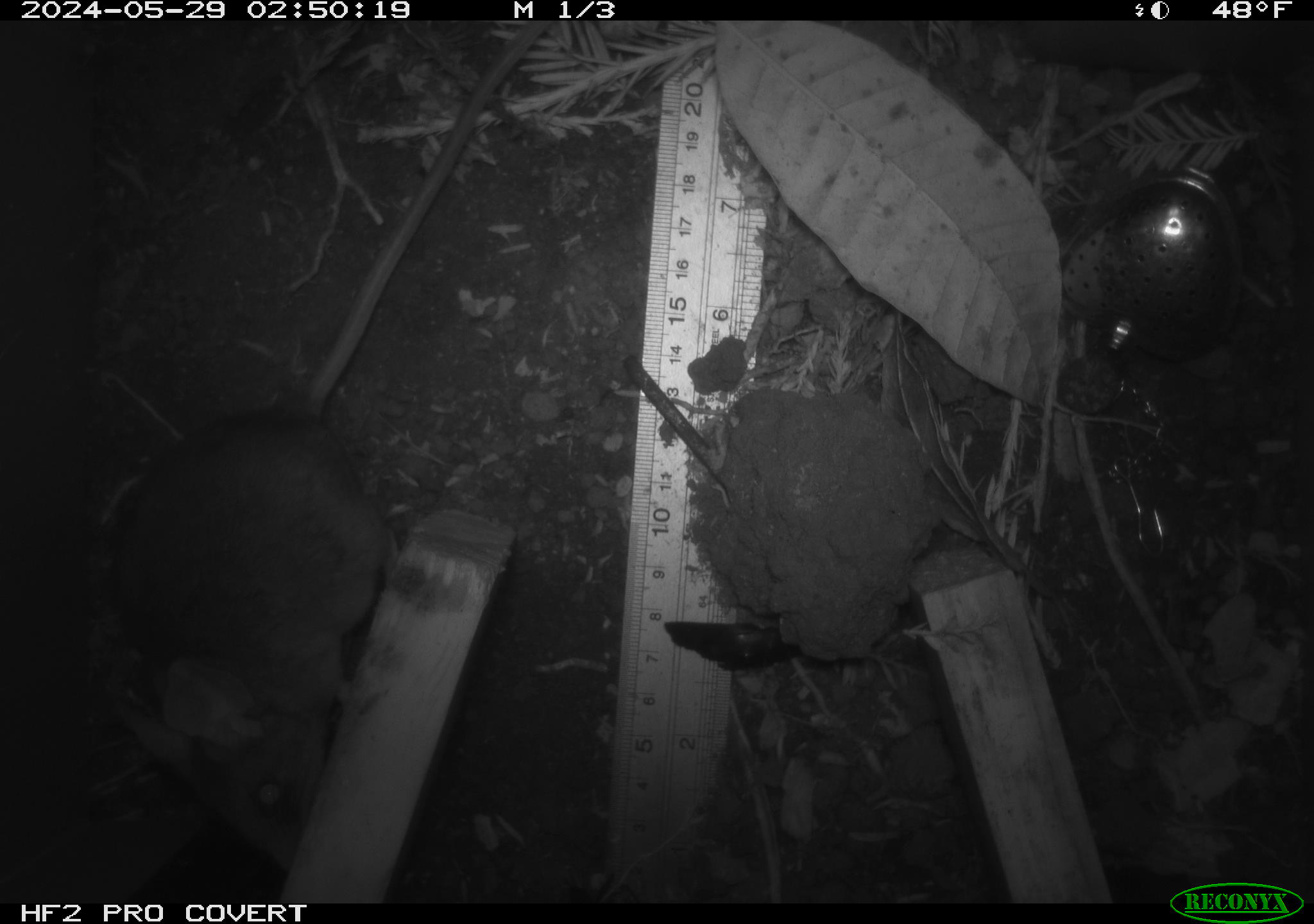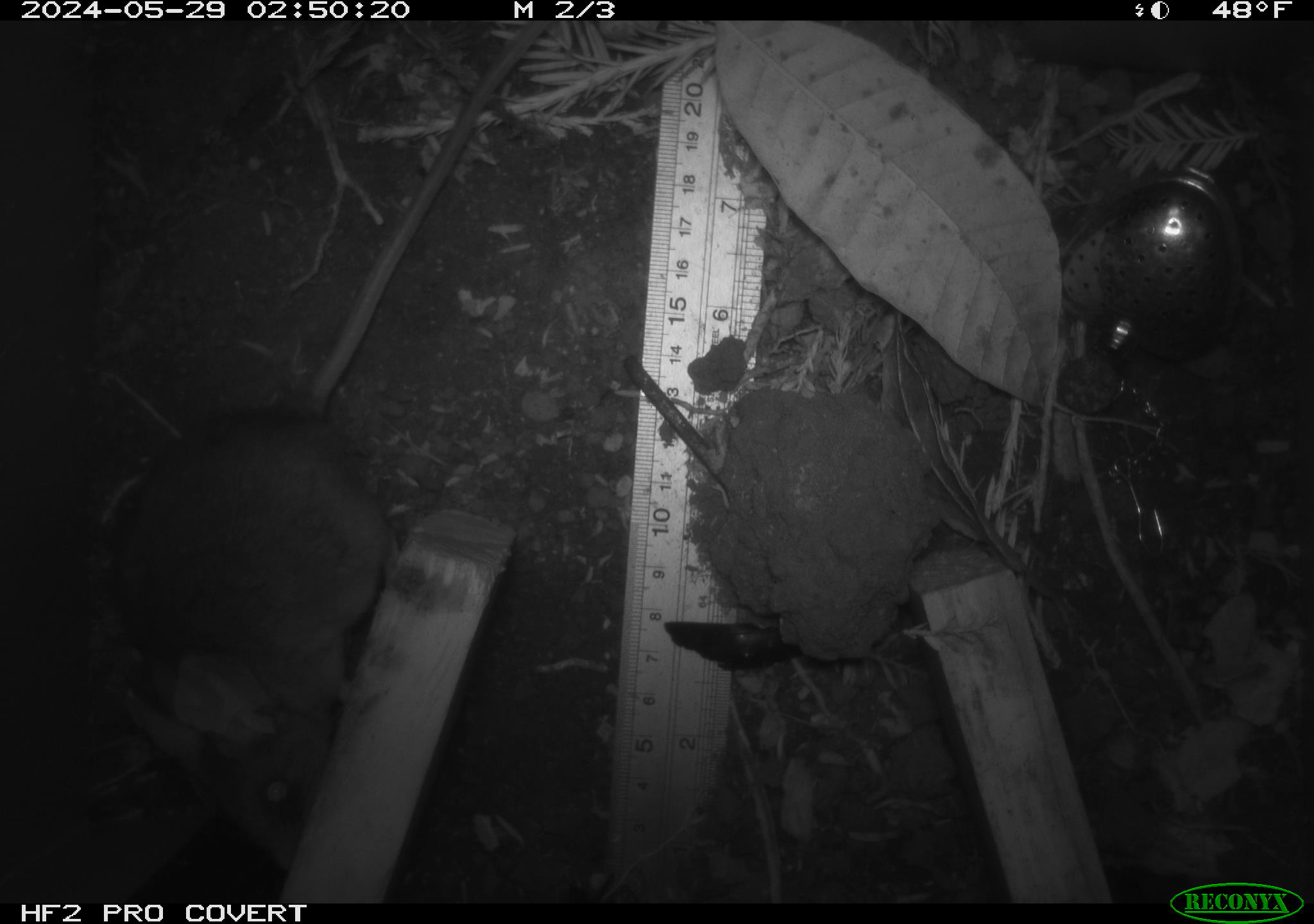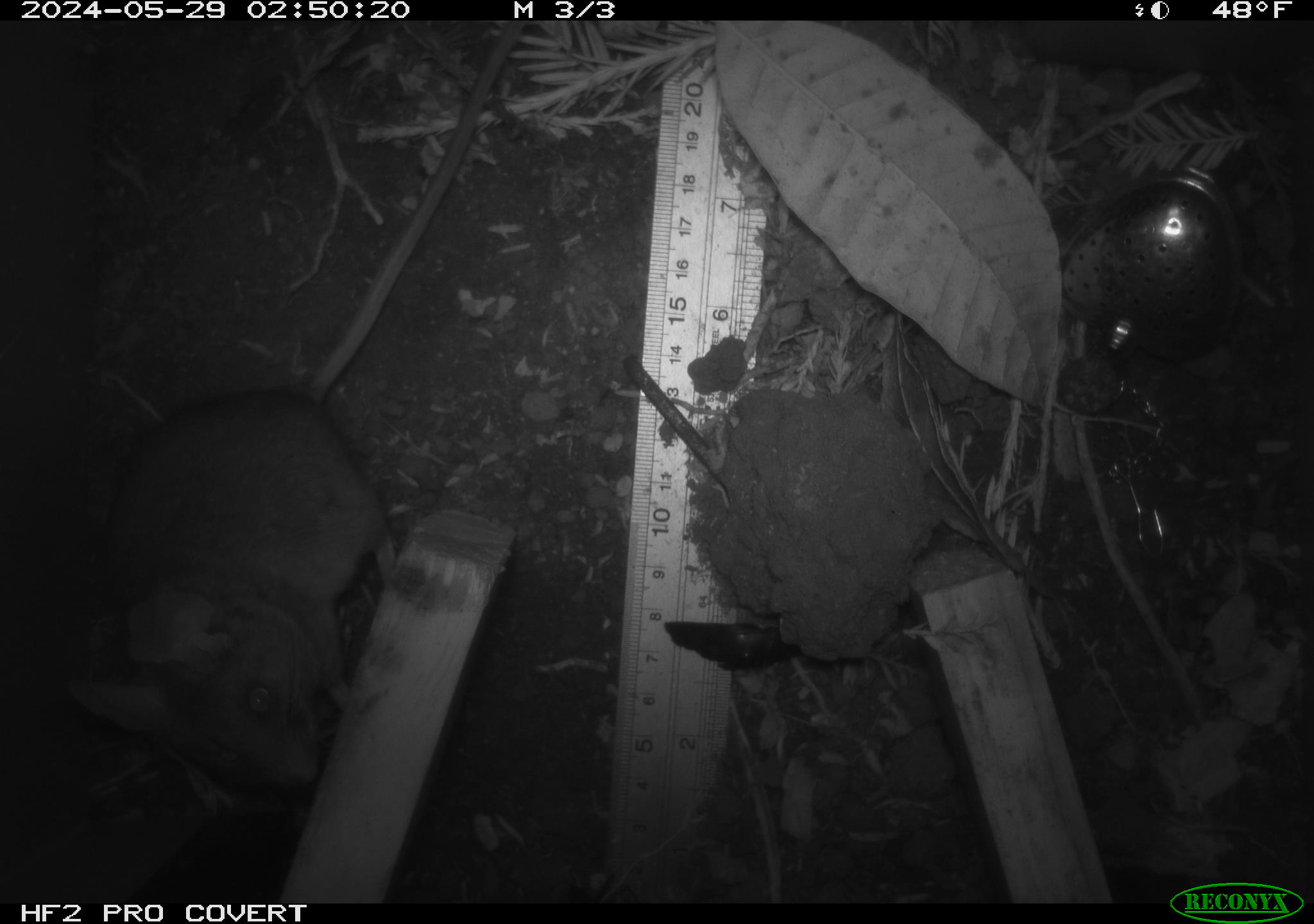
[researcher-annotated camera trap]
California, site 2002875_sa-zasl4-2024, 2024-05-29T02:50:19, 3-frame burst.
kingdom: Animalia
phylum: Chordata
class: Mammalia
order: Rodentia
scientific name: Rodentia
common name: rodent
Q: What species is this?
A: Rodent (Rodentia).